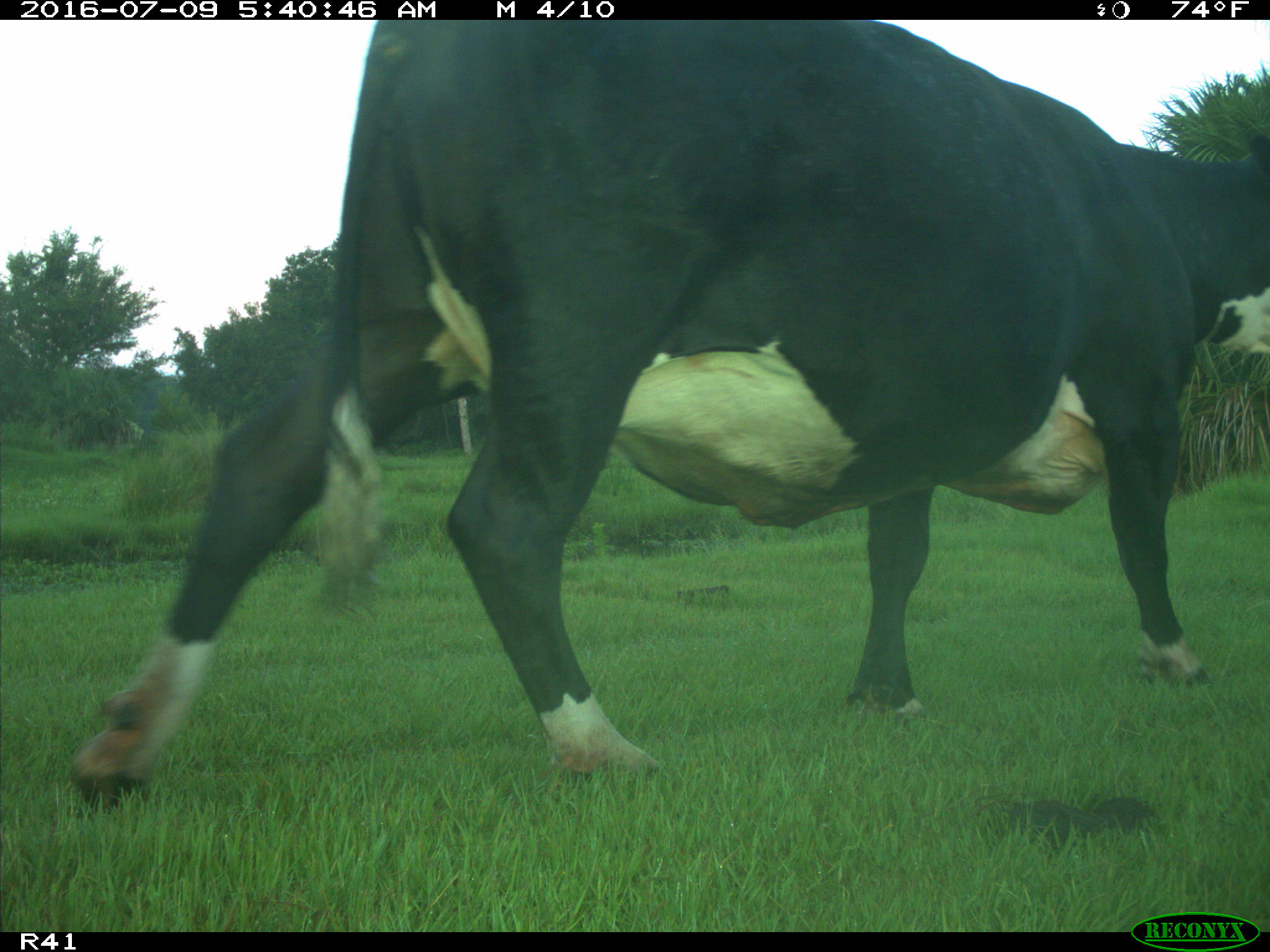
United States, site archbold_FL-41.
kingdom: Animalia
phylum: Chordata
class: Mammalia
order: Artiodactyla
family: Bovidae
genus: Bos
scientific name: Bos taurus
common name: domestic cow